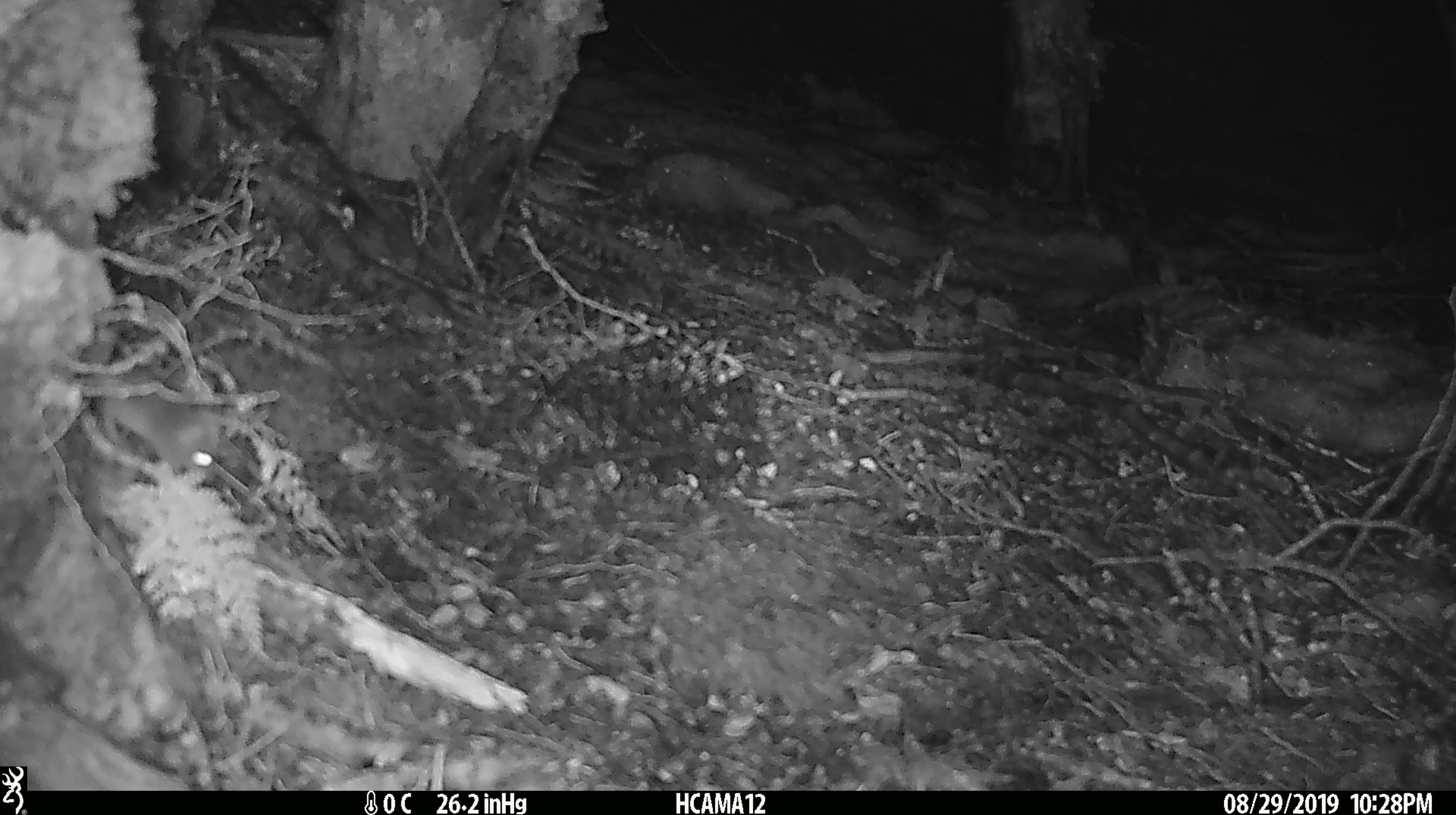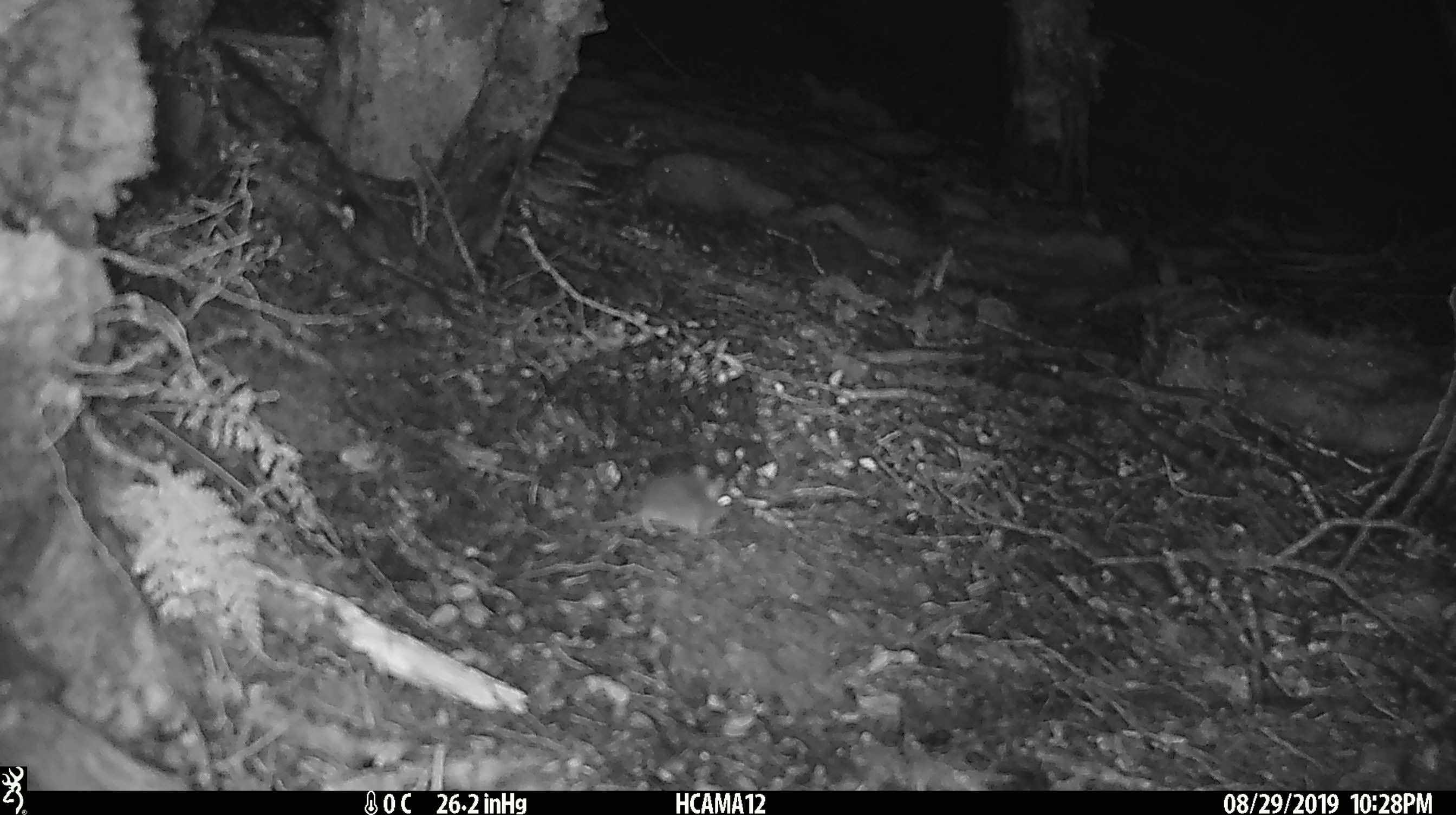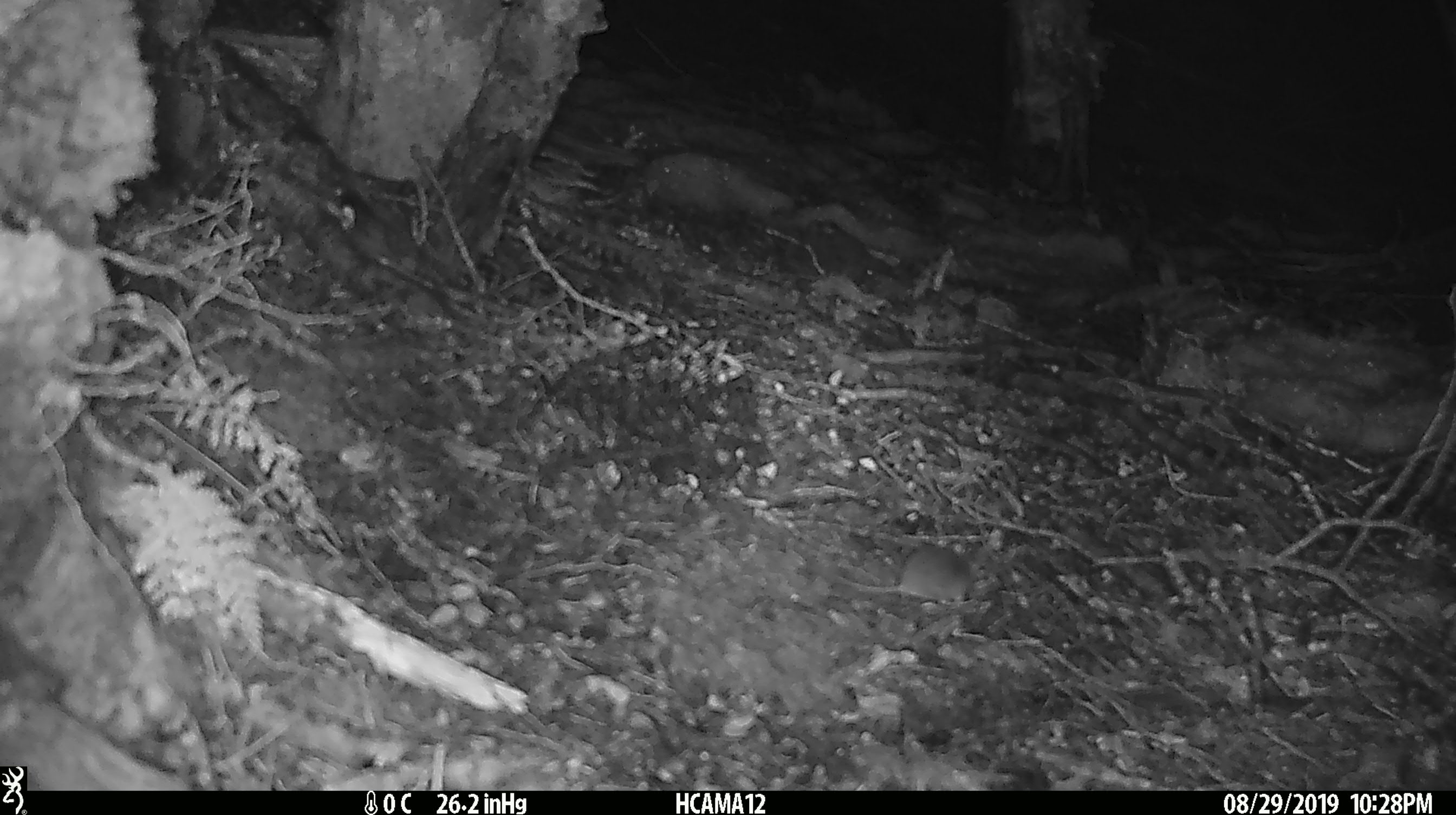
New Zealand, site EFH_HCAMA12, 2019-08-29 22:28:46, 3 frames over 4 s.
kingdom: Animalia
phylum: Chordata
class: Mammalia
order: Rodentia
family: Muridae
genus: Mus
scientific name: Mus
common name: mouse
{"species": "mouse (Mus)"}